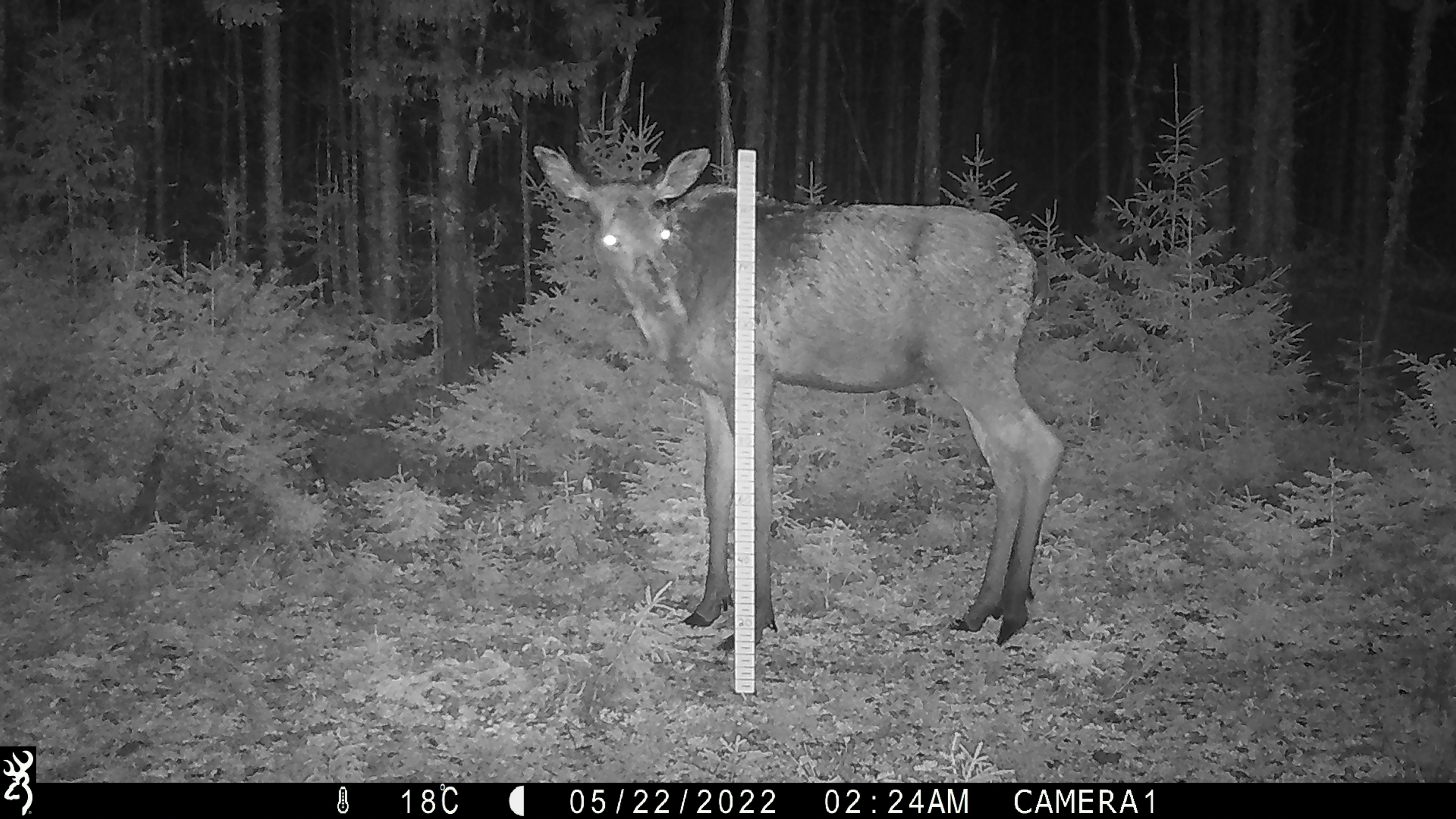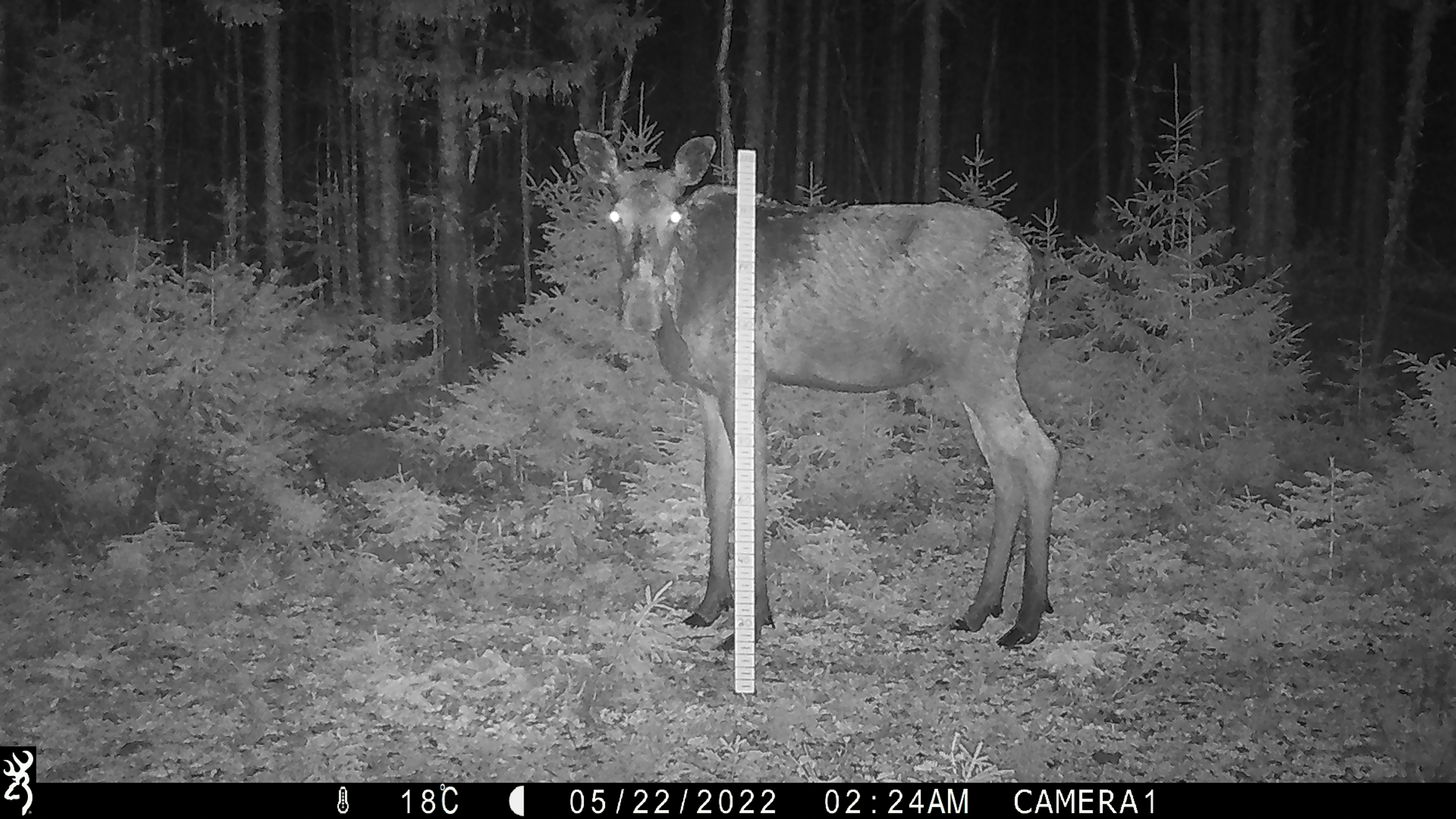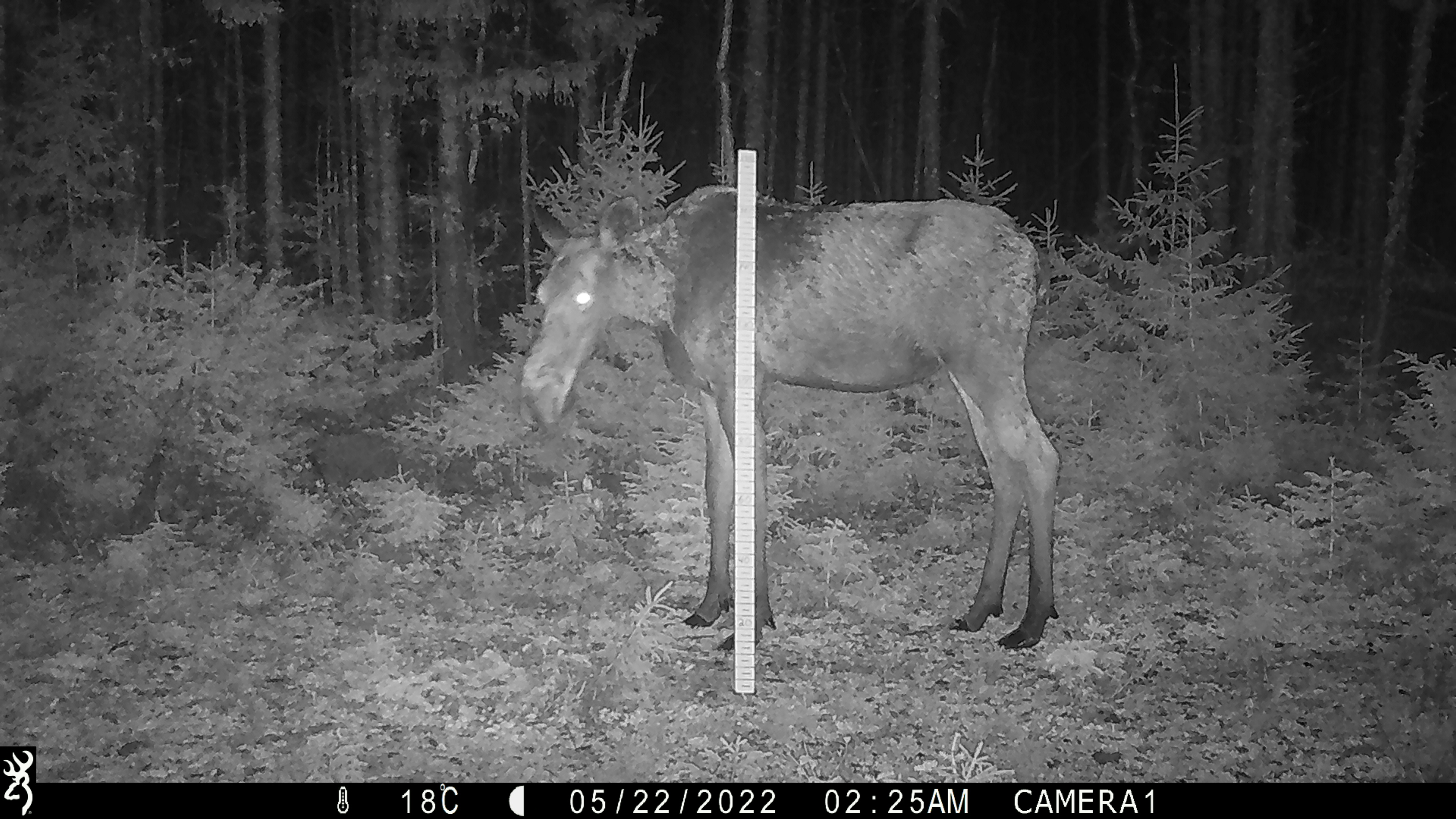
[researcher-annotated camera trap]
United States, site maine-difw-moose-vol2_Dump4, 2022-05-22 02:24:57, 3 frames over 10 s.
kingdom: Animalia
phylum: Chordata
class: Mammalia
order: Artiodactyla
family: Cervidae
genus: Alces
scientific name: Alces alces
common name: moose